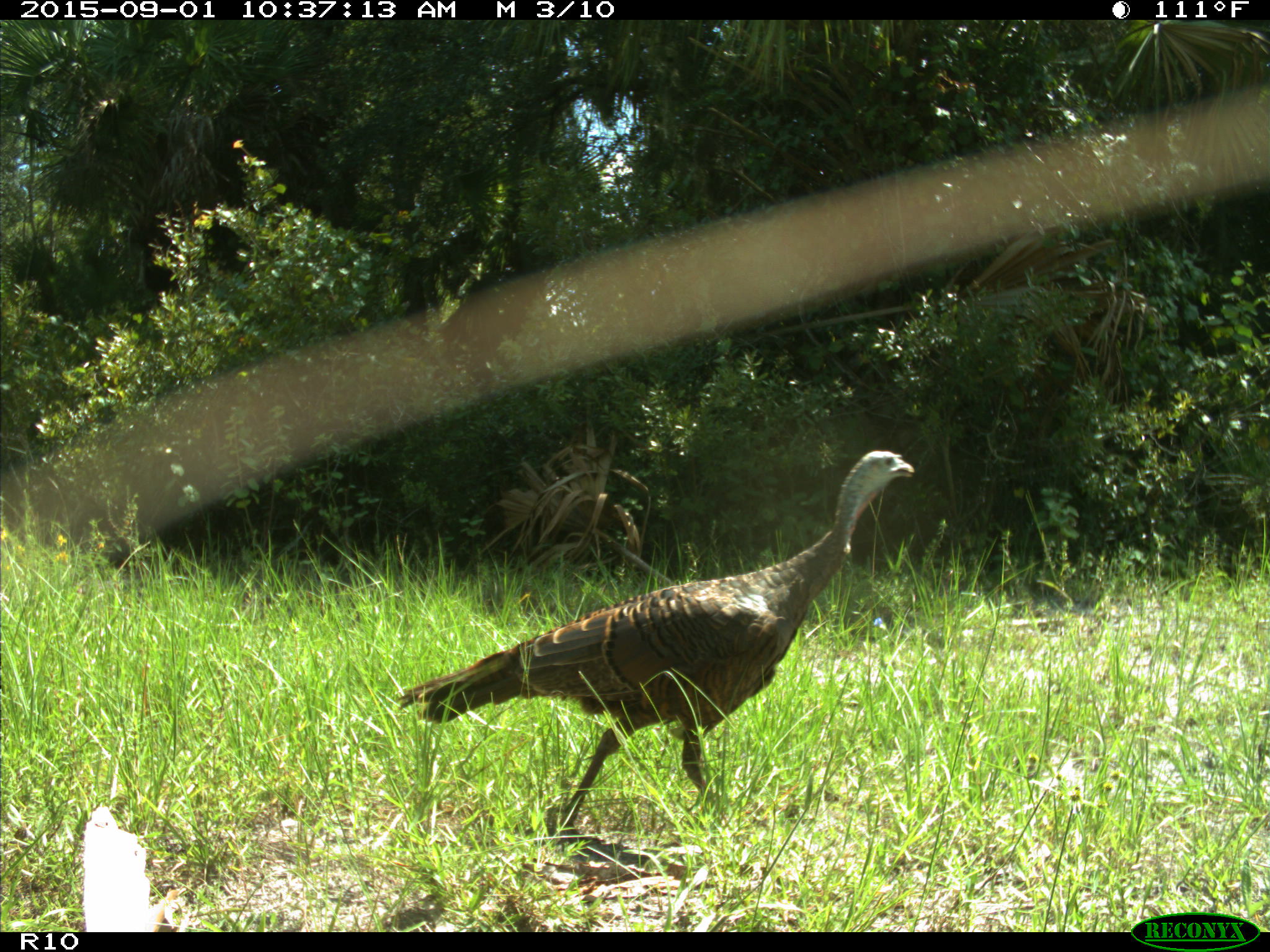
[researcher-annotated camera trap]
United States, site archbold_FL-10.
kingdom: Animalia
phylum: Chordata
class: Aves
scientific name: Aves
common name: birds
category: unidentified bird